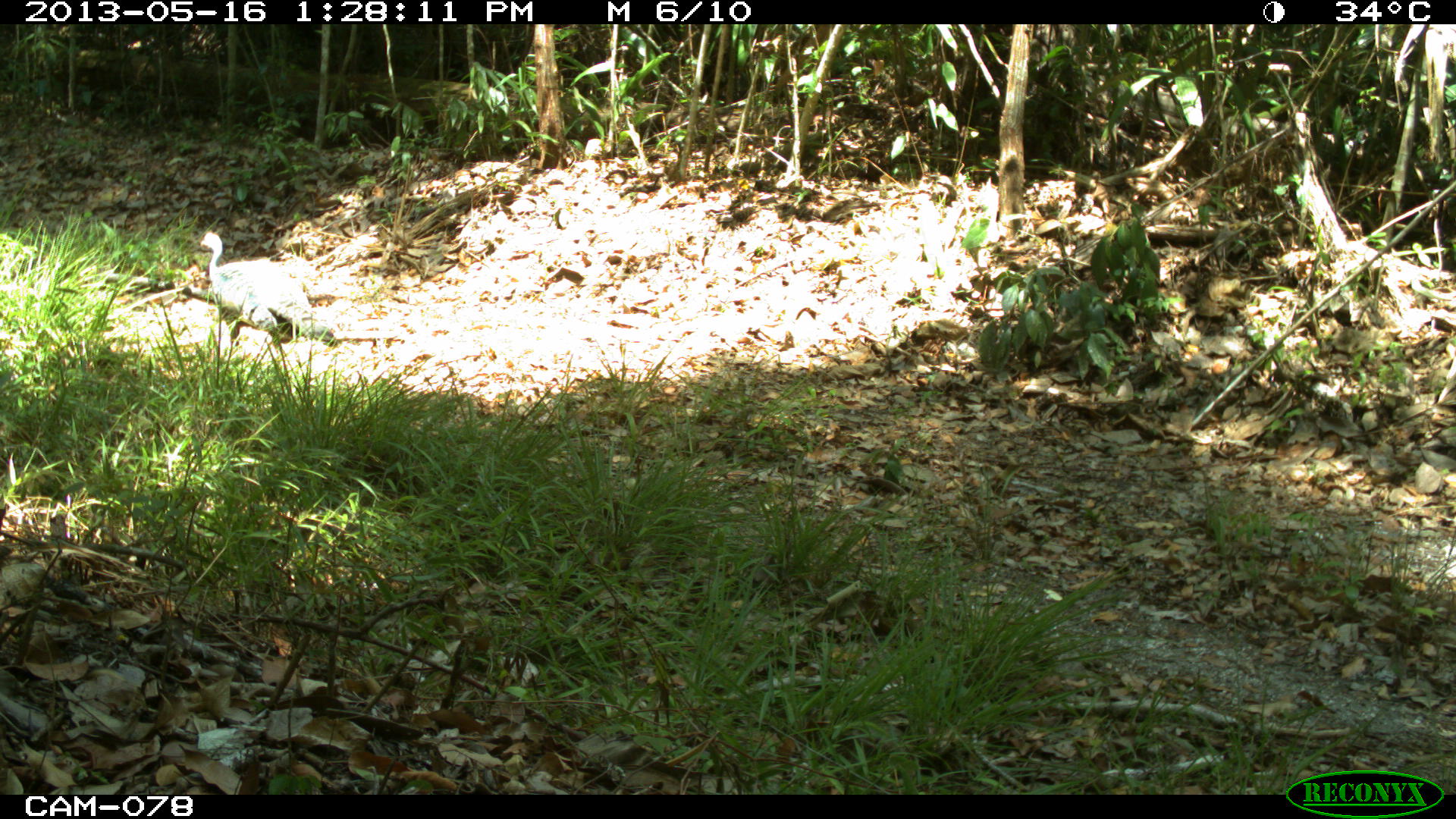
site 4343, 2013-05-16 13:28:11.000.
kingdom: Animalia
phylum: Chordata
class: Aves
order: Galliformes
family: Phasianidae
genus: Meleagris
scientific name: Meleagris ocellata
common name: ocellated turkey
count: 1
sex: female